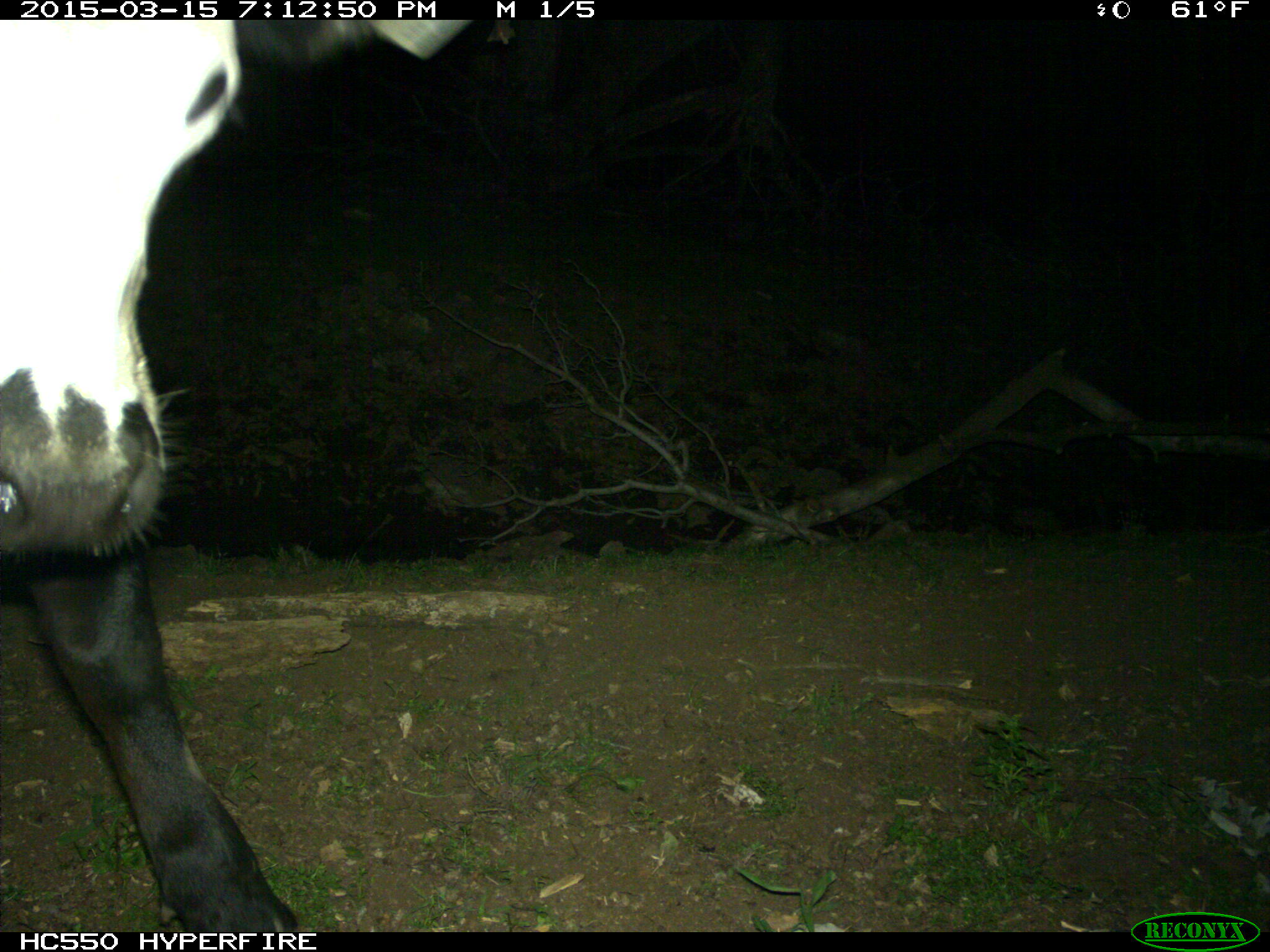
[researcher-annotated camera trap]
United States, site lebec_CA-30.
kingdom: Animalia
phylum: Chordata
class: Mammalia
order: Artiodactyla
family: Bovidae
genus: Bos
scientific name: Bos taurus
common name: domestic cow